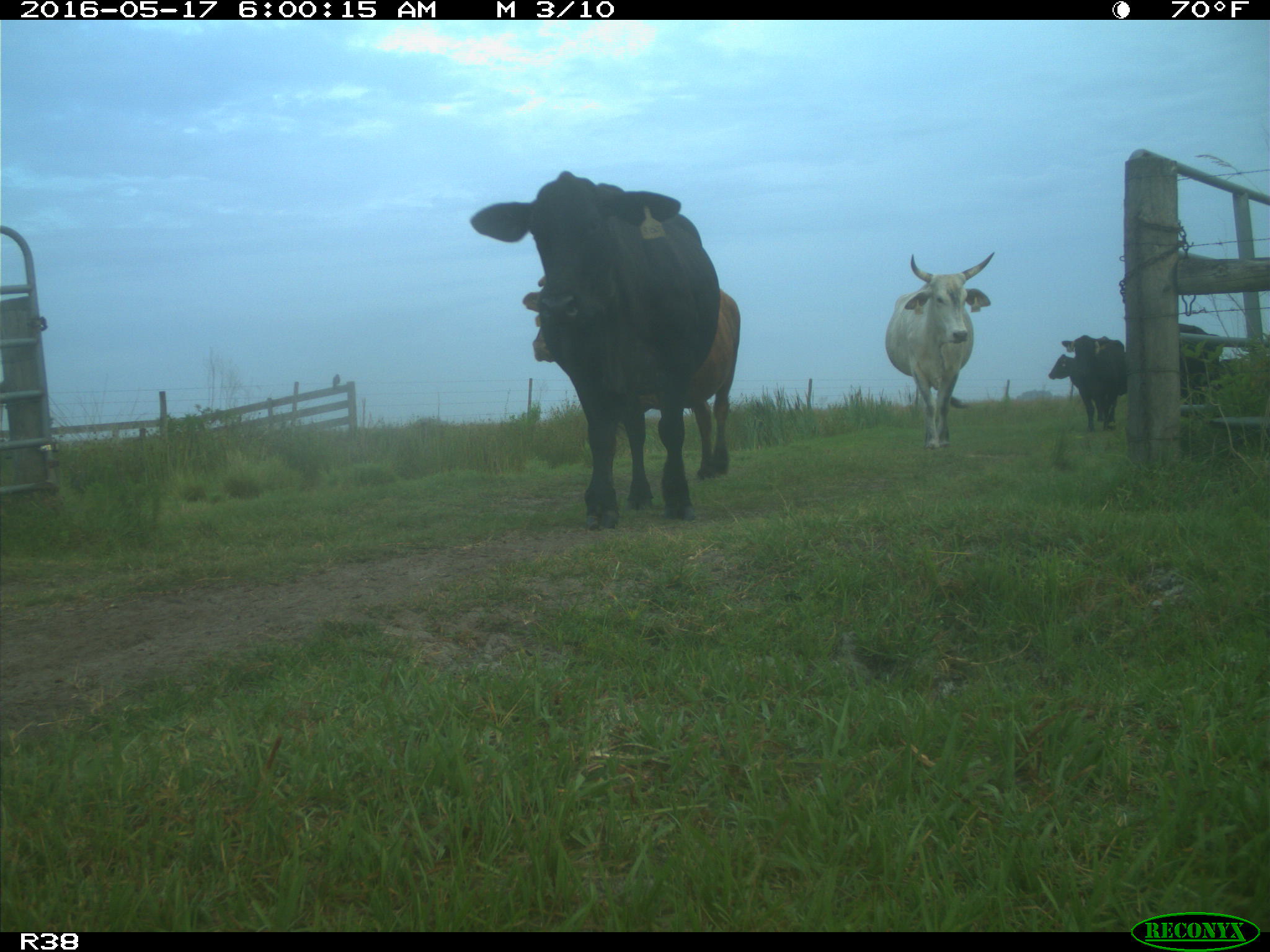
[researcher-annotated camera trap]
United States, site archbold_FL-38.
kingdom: Animalia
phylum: Chordata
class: Mammalia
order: Artiodactyla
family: Bovidae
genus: Bos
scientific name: Bos taurus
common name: domestic cow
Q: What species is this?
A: Bos taurus (domestic cow).